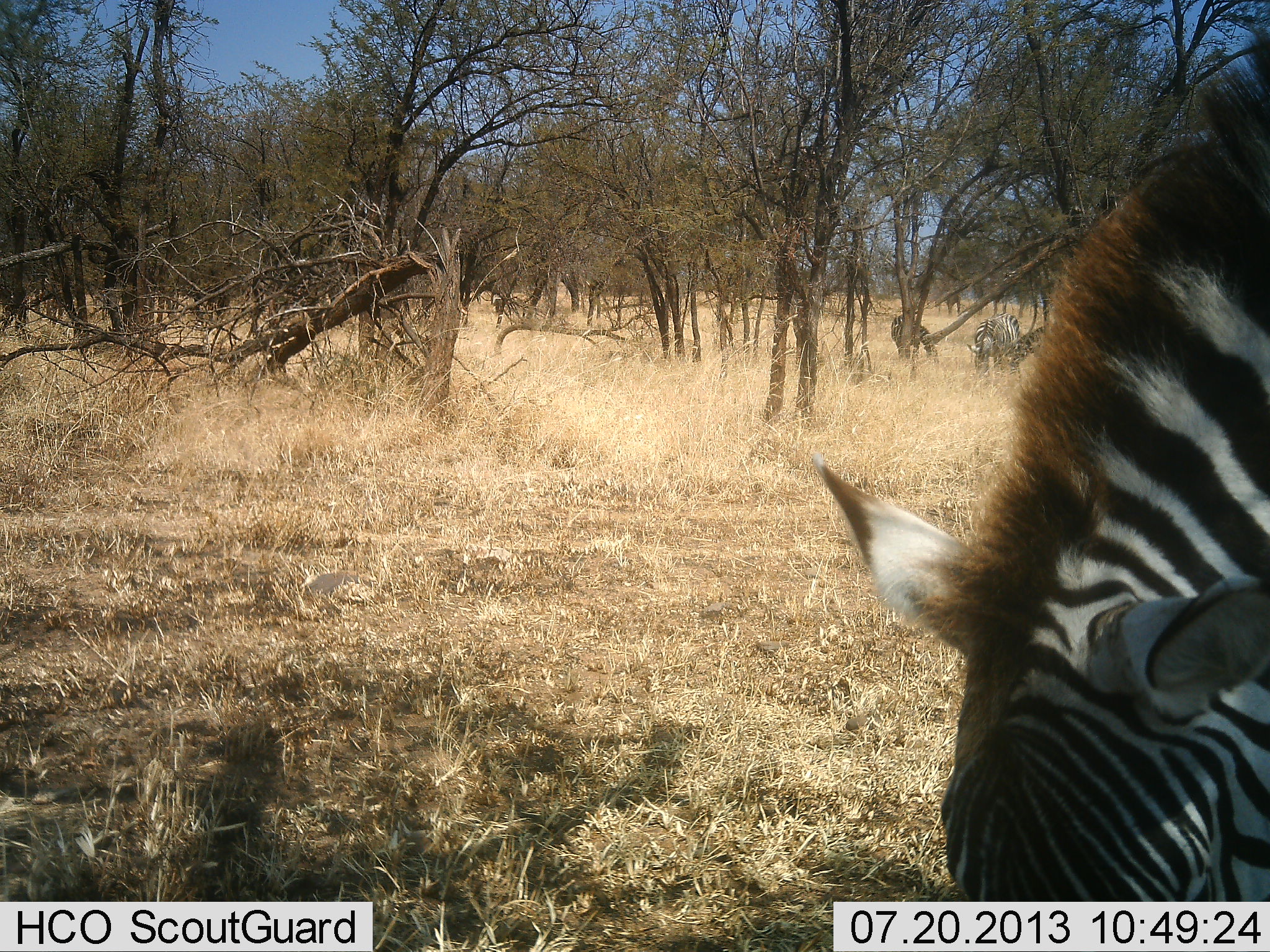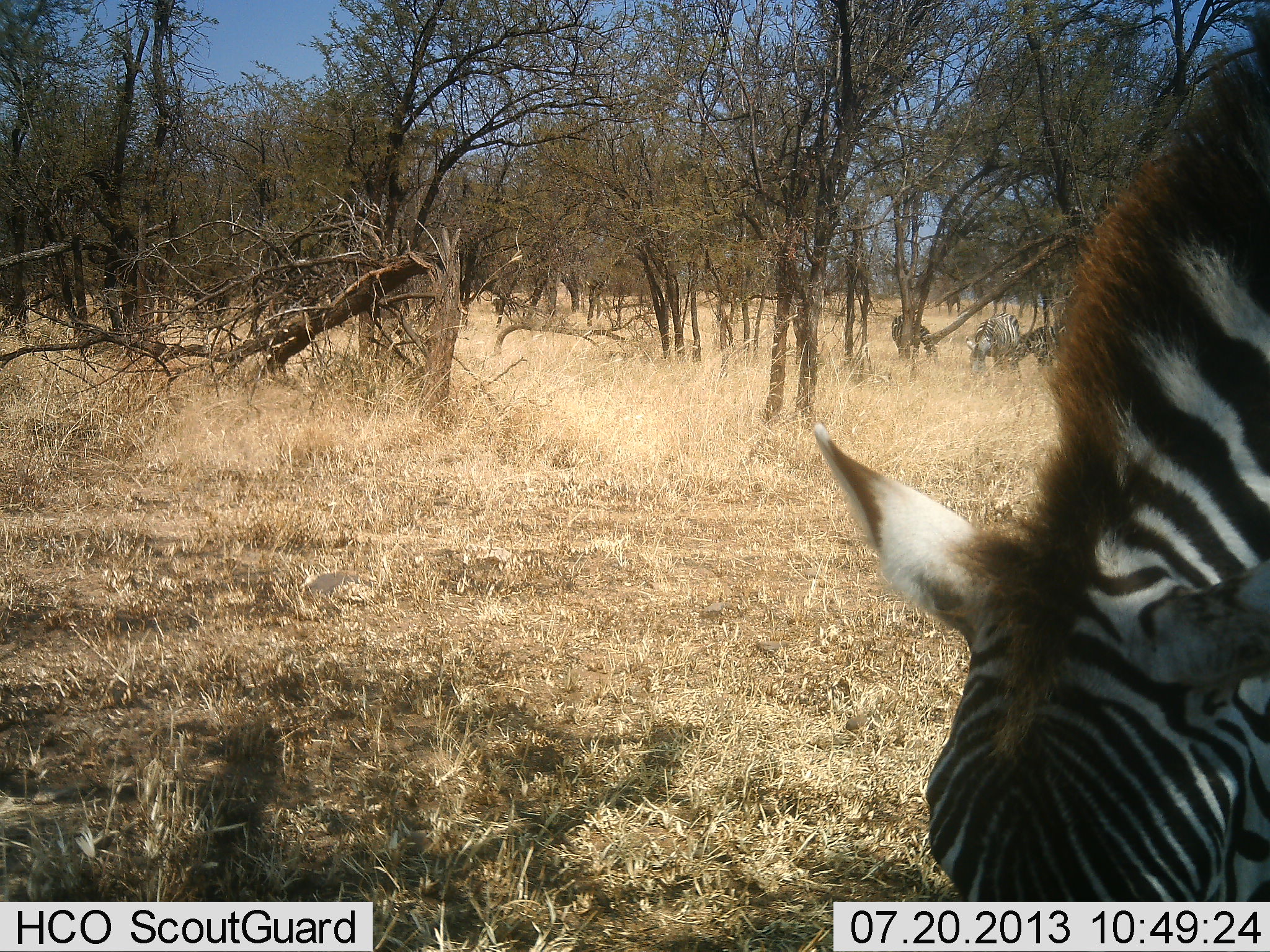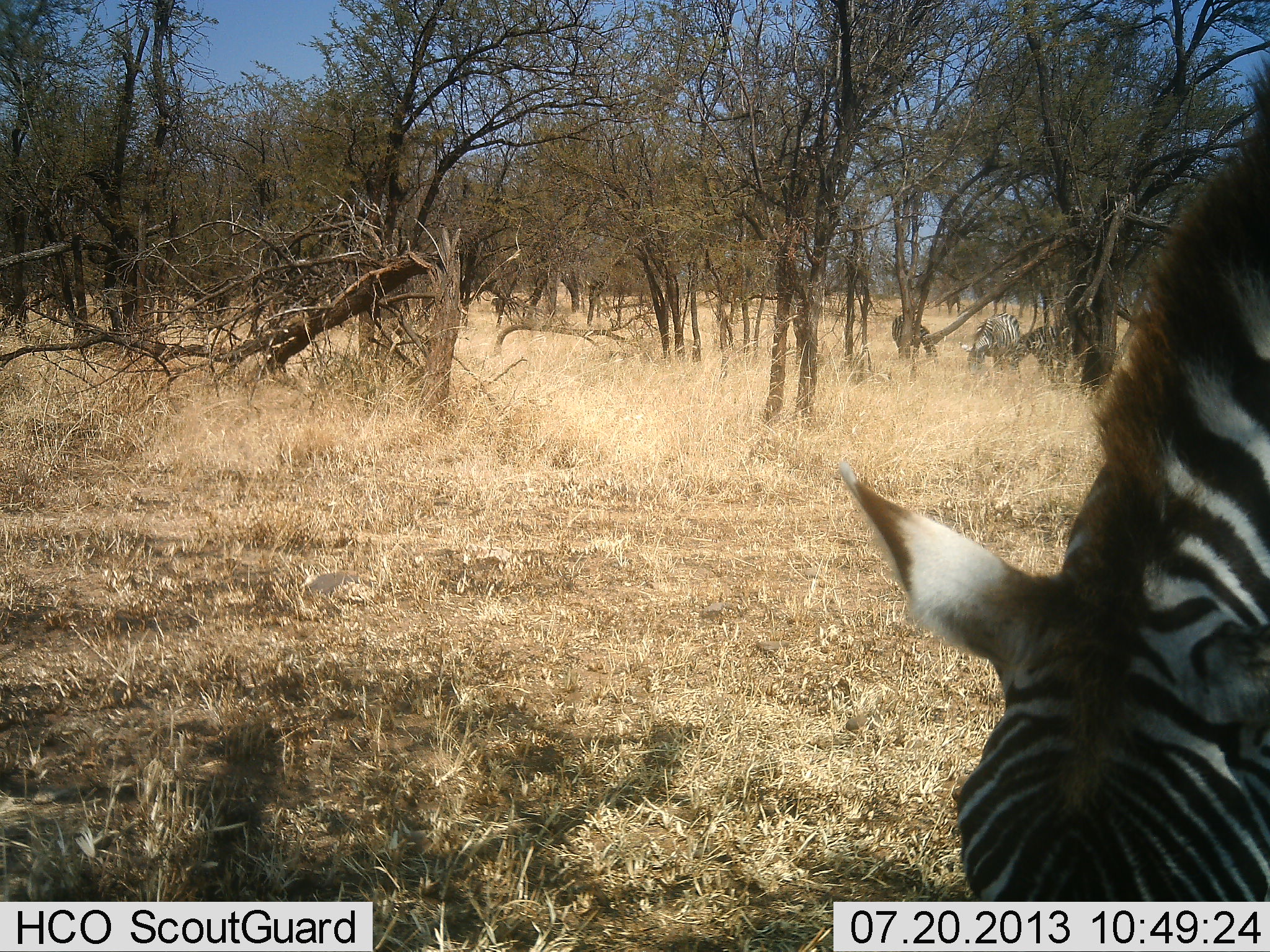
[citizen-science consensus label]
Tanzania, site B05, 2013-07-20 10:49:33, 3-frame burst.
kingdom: Animalia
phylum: Chordata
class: Mammalia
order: Perissodactyla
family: Equidae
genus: Equus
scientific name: Equus quagga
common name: plains zebra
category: zebra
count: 4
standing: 55%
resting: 5%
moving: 5%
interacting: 0%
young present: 0%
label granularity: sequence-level